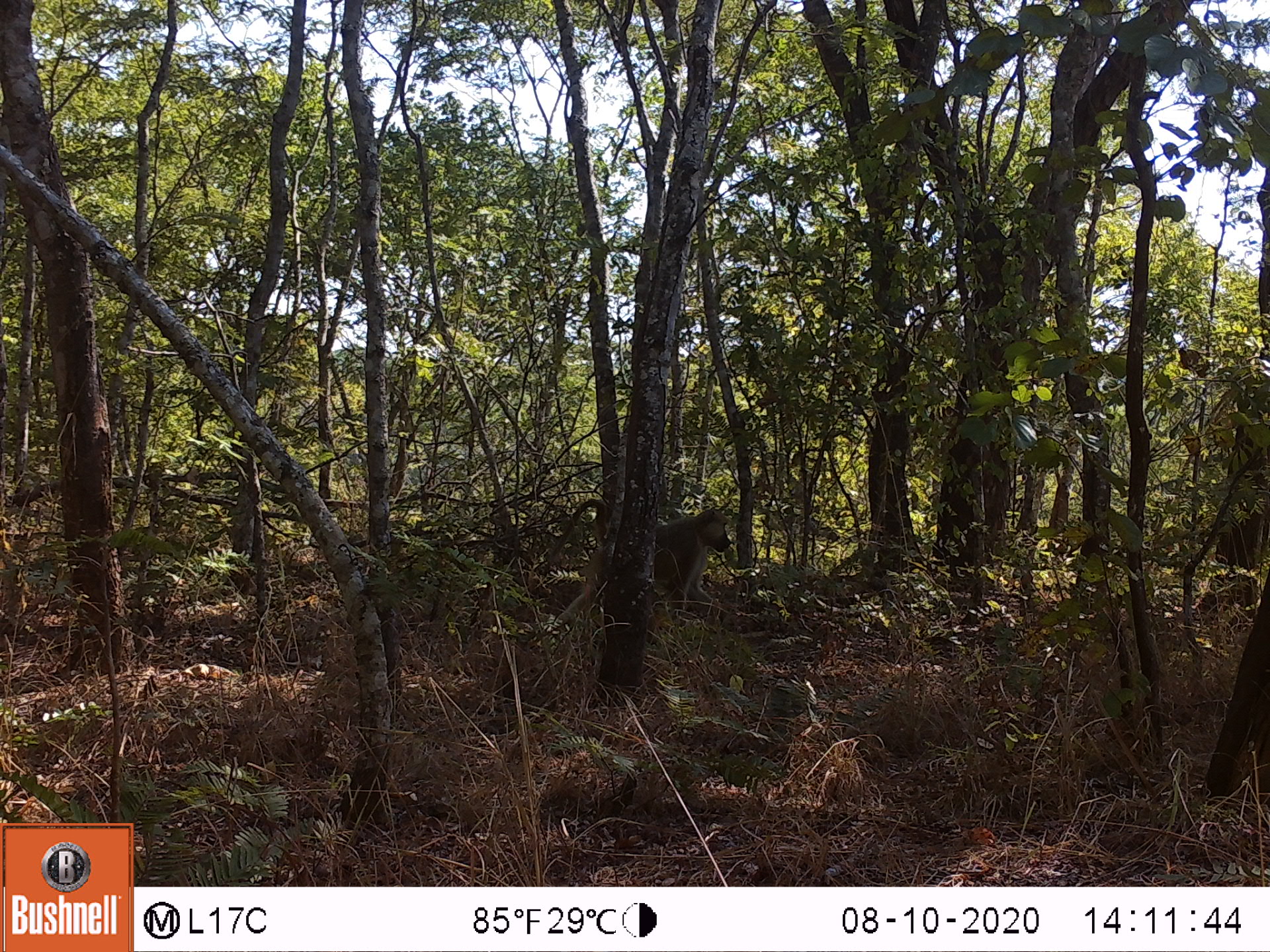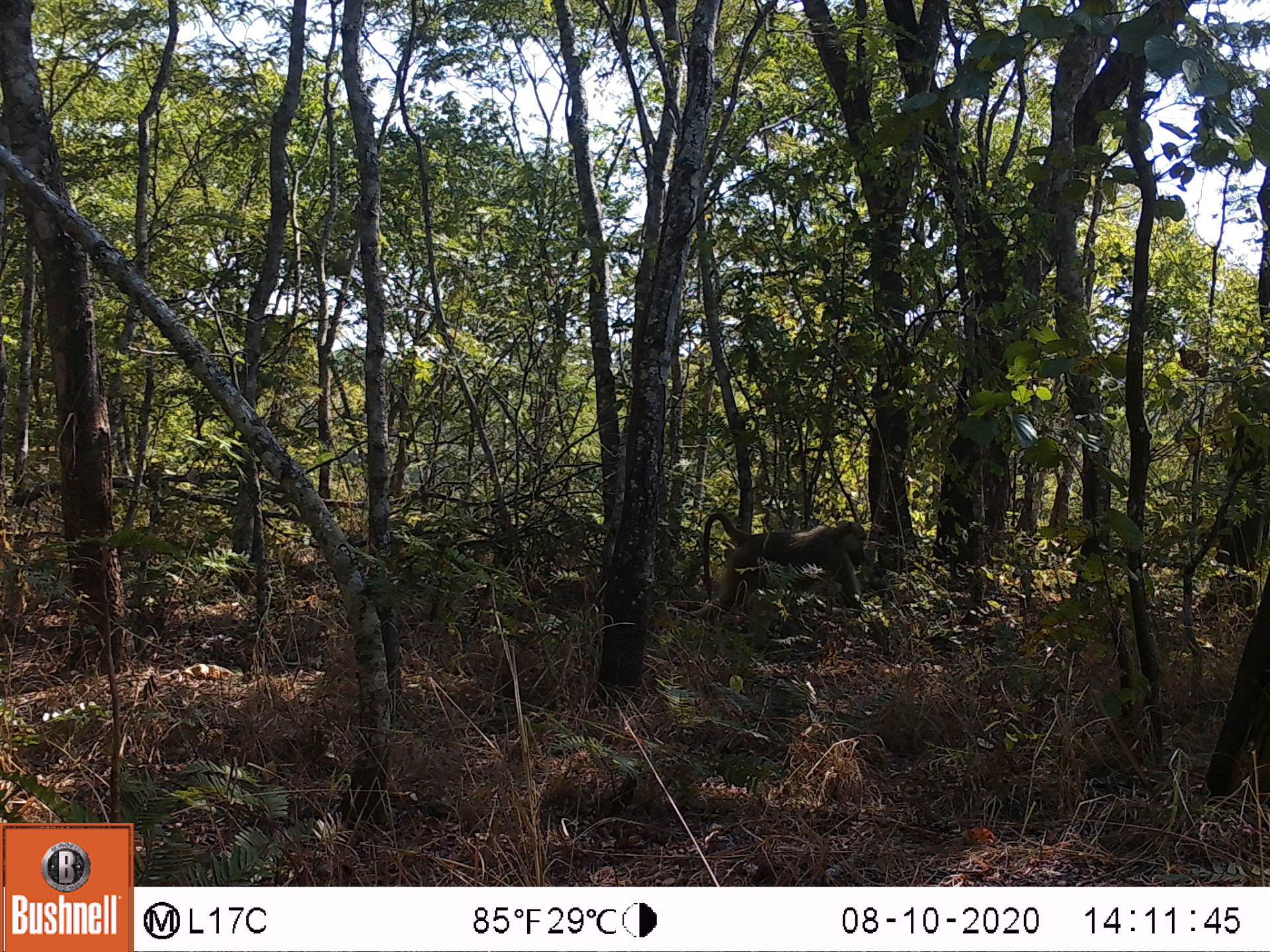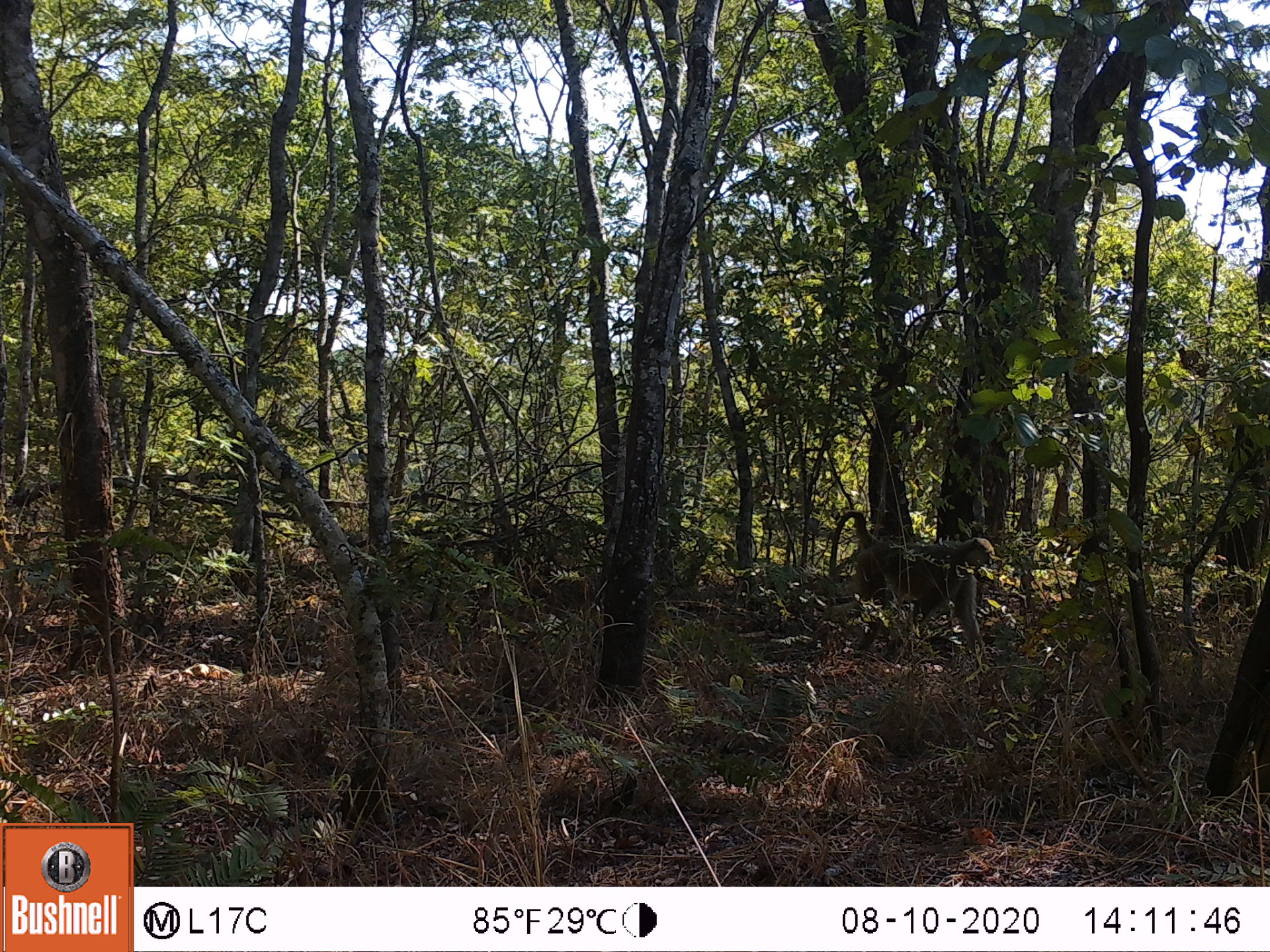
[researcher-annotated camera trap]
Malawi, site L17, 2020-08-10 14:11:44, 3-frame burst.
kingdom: Animalia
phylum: Chordata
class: Mammalia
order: Primates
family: Cercopithecidae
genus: Papio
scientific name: Papio cynocephalus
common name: yellow baboon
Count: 1.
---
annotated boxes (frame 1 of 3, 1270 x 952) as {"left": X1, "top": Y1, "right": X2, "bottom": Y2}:
yellow baboon: {"left": 538, "top": 501, "right": 733, "bottom": 636}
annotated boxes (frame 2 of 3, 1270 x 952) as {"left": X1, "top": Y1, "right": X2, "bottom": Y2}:
yellow baboon: {"left": 690, "top": 510, "right": 872, "bottom": 621}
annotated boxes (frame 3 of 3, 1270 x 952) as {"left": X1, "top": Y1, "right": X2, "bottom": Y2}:
yellow baboon: {"left": 823, "top": 510, "right": 1000, "bottom": 671}